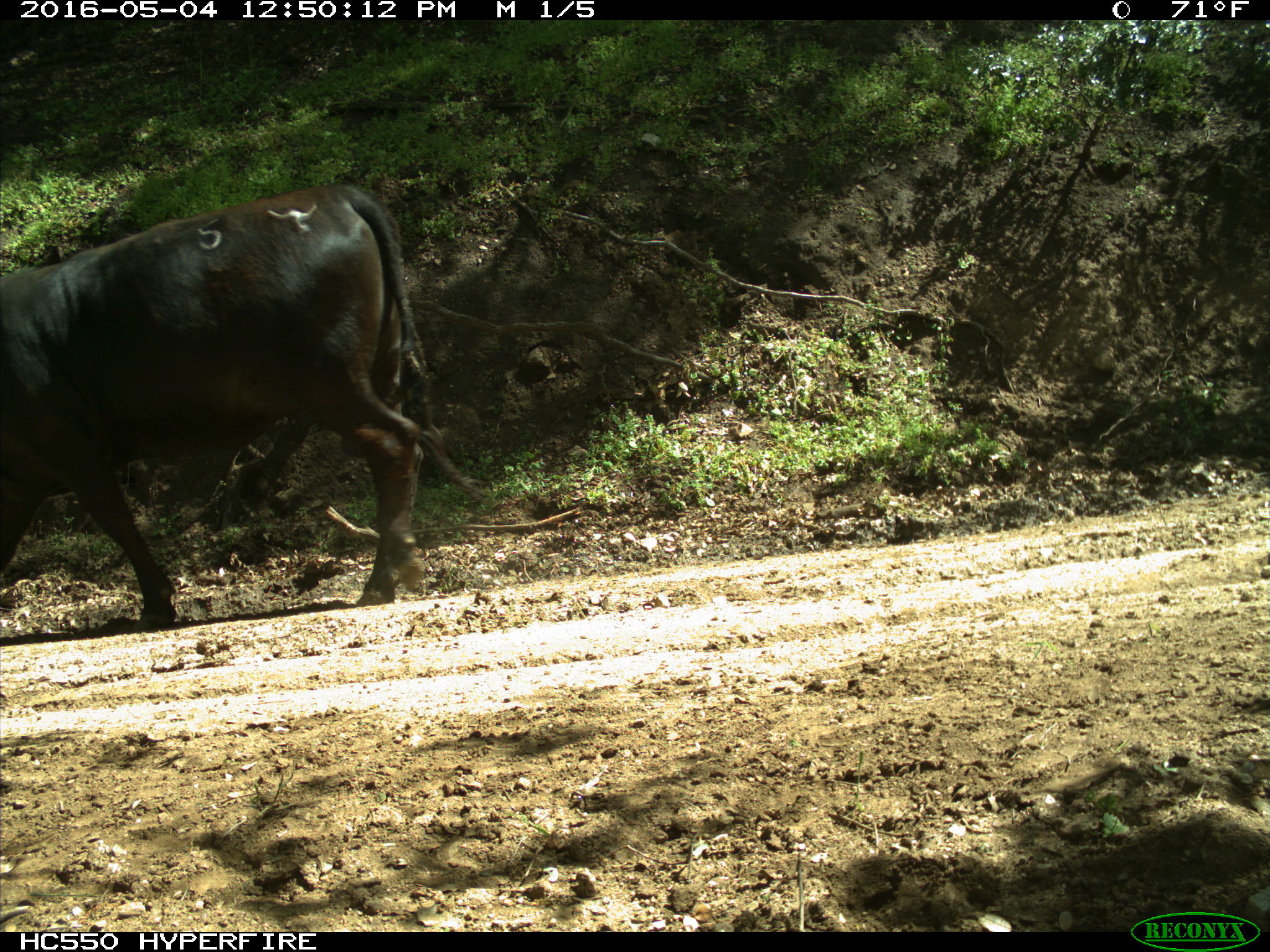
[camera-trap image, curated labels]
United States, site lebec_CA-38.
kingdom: Animalia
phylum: Chordata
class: Mammalia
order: Artiodactyla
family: Bovidae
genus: Bos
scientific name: Bos taurus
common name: domestic cow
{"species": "Bos taurus (domestic cow)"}